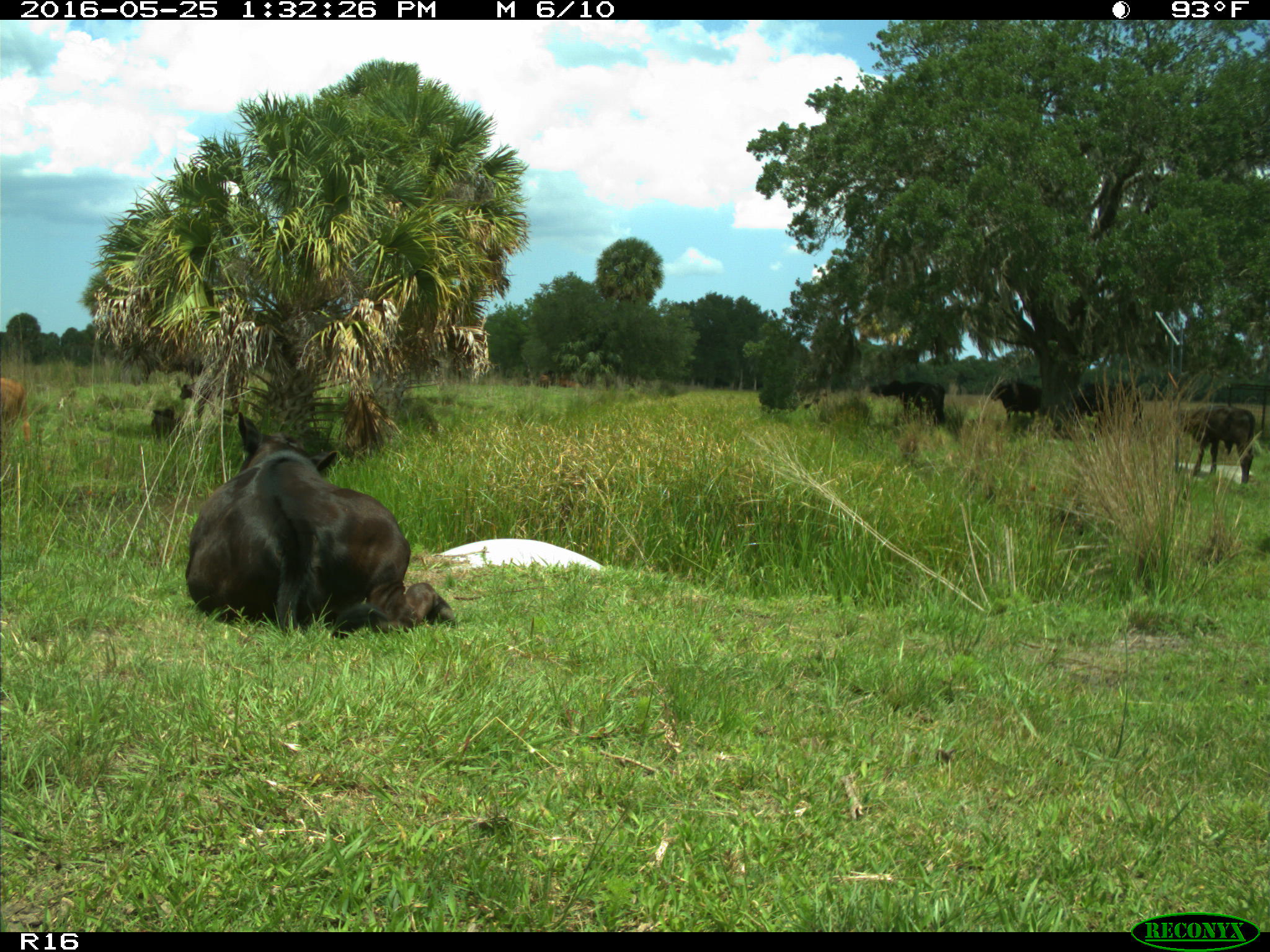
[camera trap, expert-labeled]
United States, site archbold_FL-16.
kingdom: Animalia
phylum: Chordata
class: Mammalia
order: Artiodactyla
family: Bovidae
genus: Bos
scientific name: Bos taurus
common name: domestic cow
Bos taurus (domestic cow).